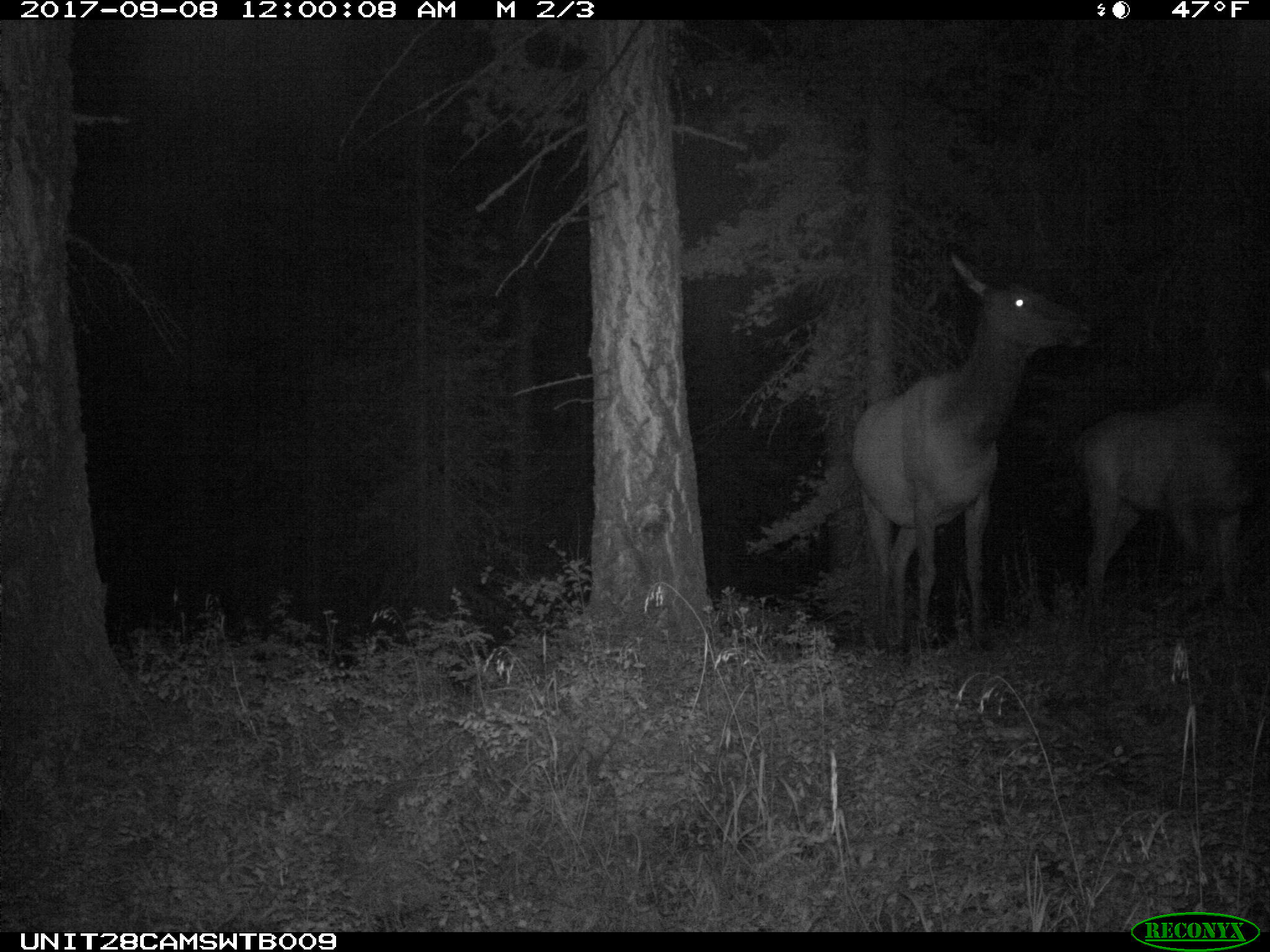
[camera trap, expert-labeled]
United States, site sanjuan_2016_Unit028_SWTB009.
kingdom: Animalia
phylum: Chordata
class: Mammalia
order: Artiodactyla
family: Cervidae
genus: Cervus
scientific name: Cervus elaphus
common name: red deer